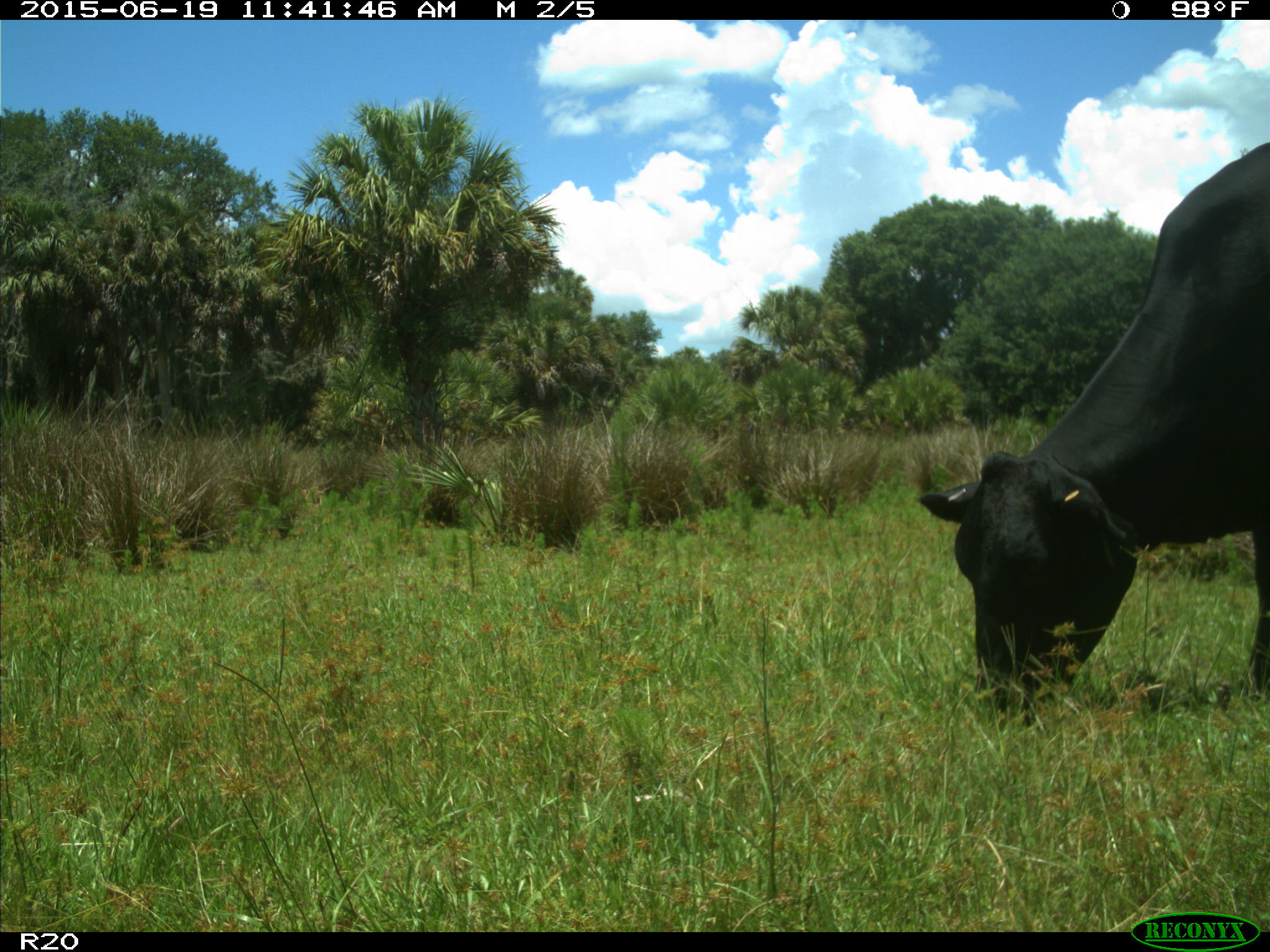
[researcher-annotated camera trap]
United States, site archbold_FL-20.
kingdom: Animalia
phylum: Chordata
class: Mammalia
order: Artiodactyla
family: Bovidae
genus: Bos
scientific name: Bos taurus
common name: domestic cow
Bos taurus (domestic cow).